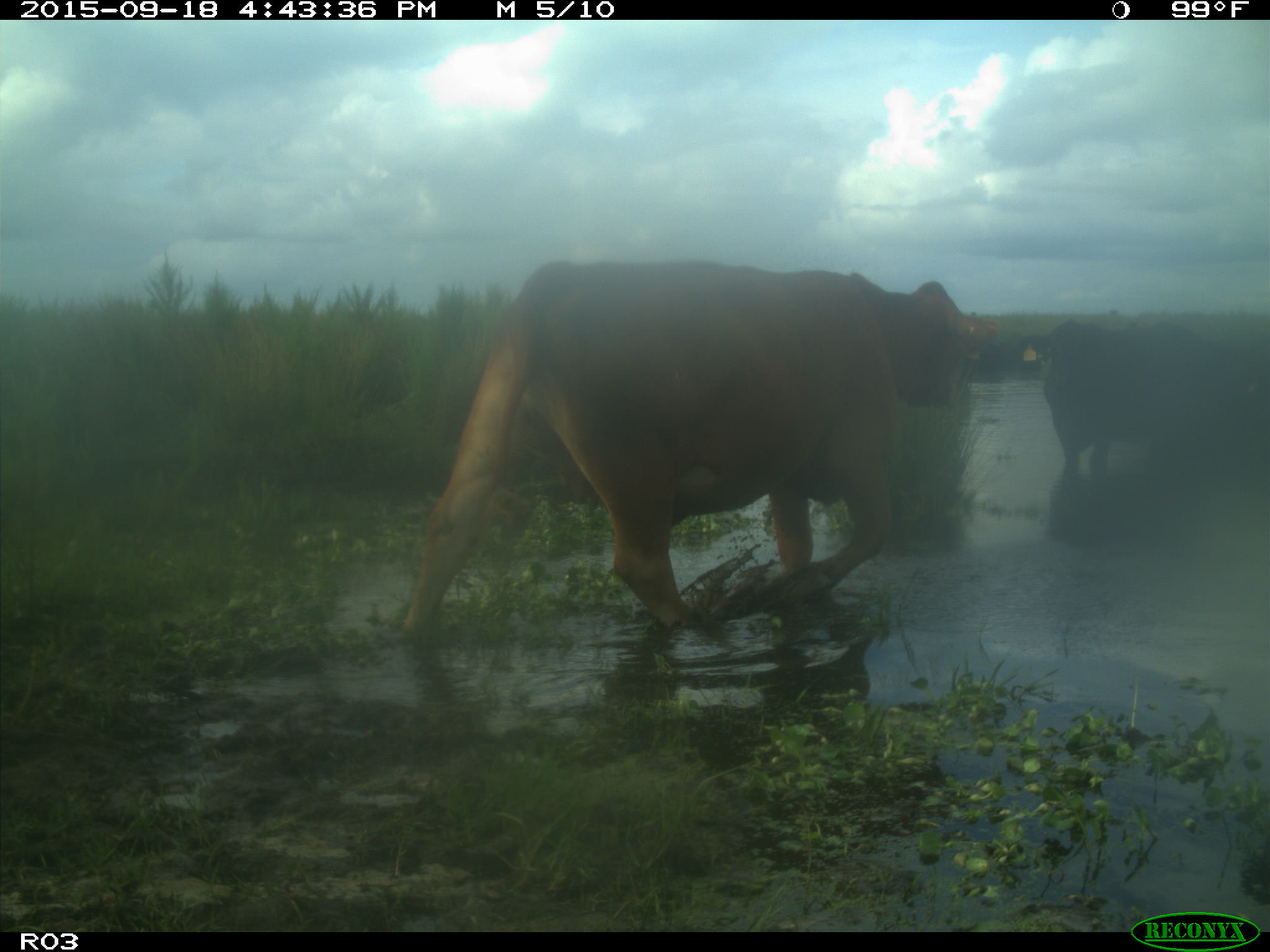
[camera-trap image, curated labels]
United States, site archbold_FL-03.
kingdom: Animalia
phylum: Chordata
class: Mammalia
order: Artiodactyla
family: Bovidae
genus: Bos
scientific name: Bos taurus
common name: domestic cow